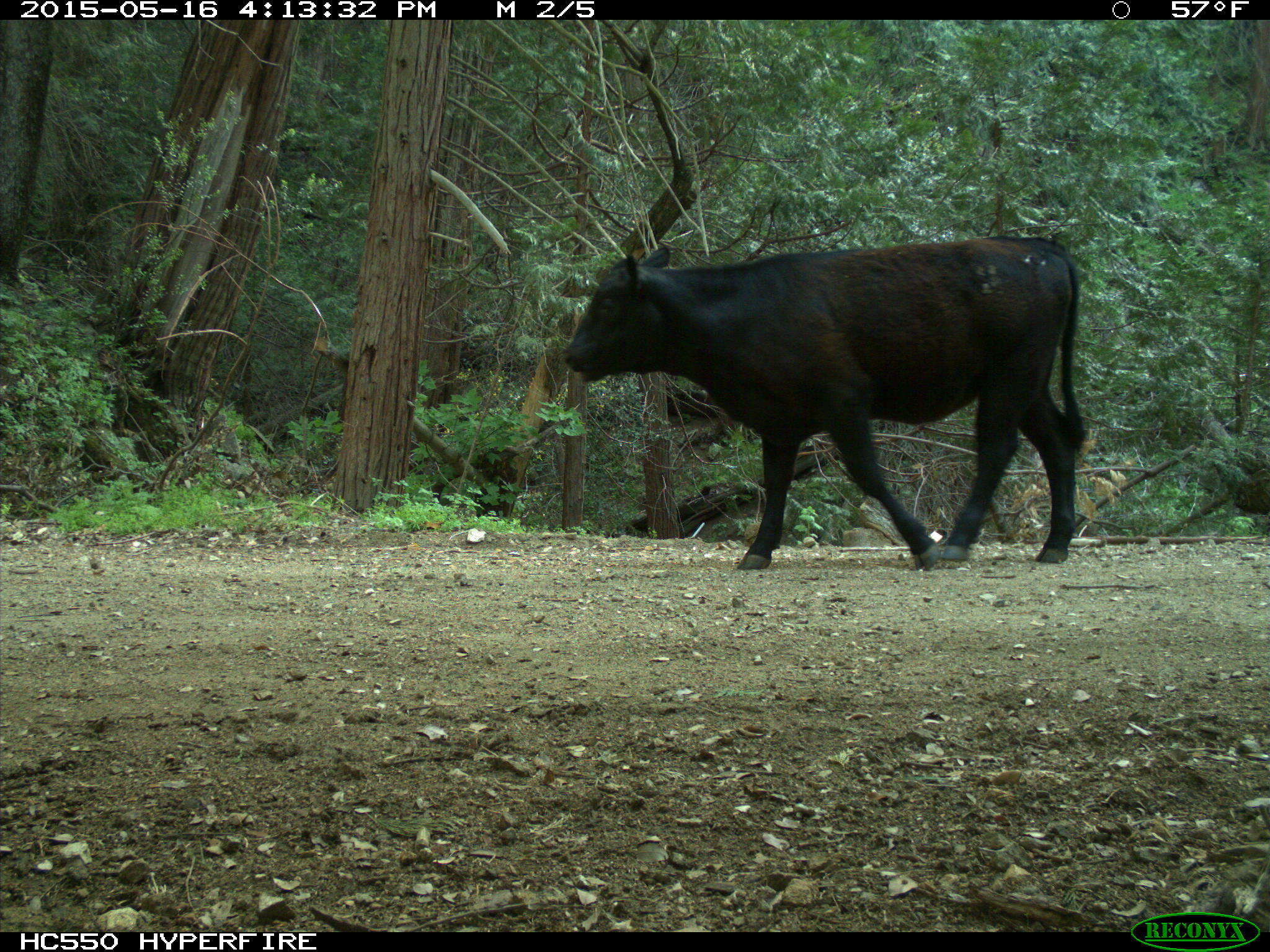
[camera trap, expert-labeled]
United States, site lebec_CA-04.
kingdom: Animalia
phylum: Chordata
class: Mammalia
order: Artiodactyla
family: Bovidae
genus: Bos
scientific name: Bos taurus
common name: domestic cow